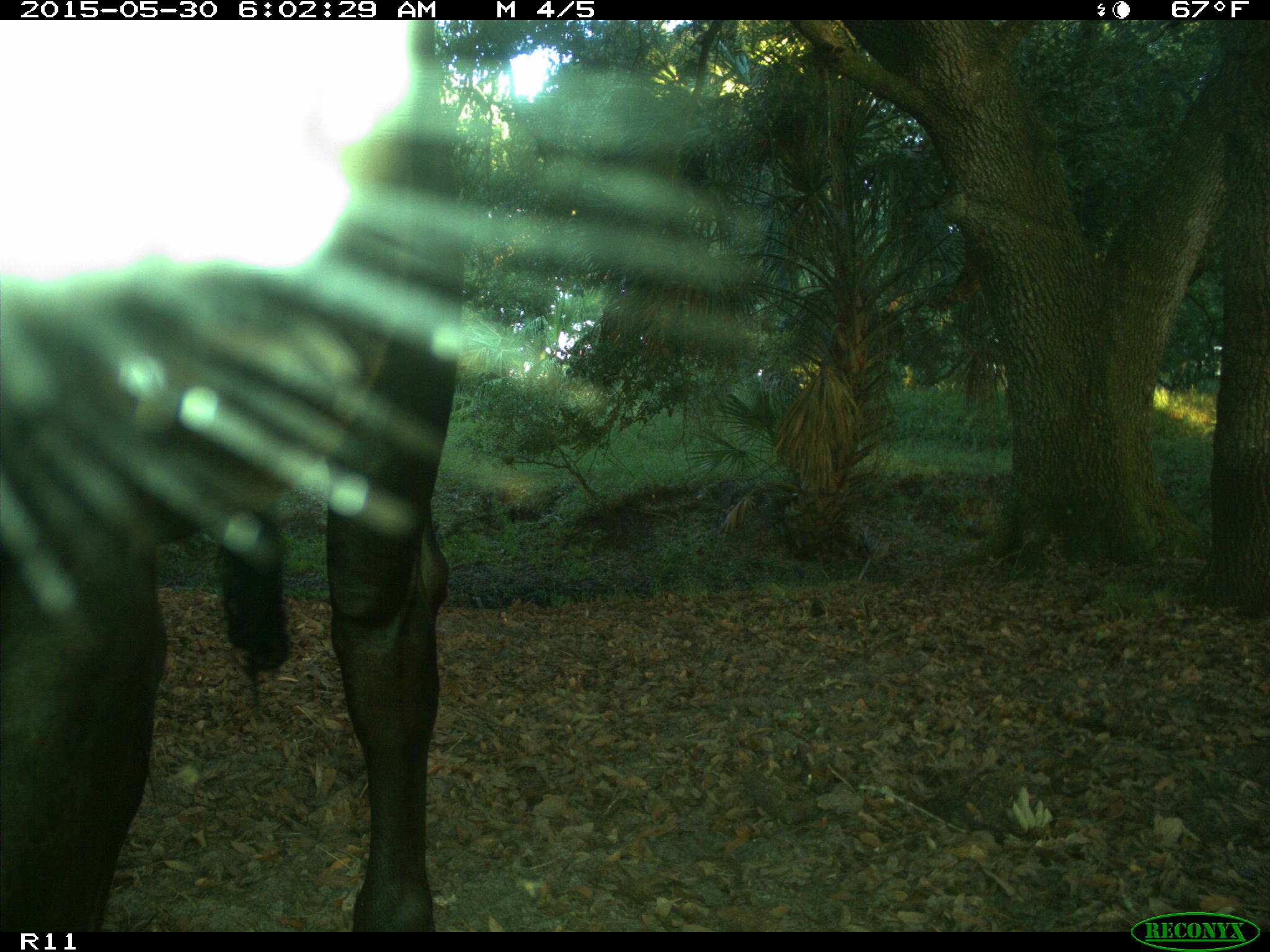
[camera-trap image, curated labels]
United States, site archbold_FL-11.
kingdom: Animalia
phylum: Chordata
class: Mammalia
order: Artiodactyla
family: Bovidae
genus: Bos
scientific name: Bos taurus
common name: domestic cow